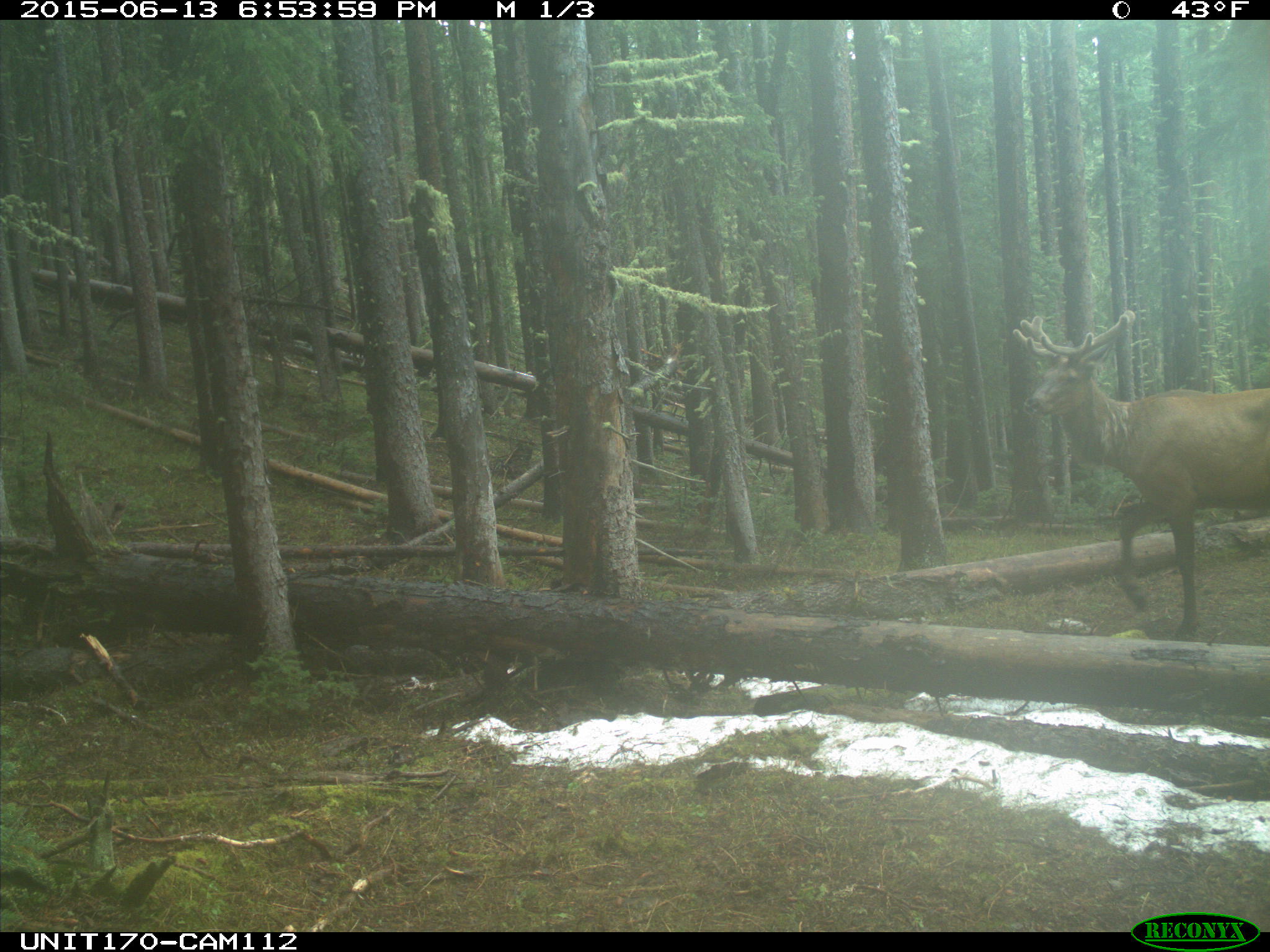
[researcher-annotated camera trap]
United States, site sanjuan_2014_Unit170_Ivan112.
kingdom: Animalia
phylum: Chordata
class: Mammalia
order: Artiodactyla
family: Cervidae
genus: Cervus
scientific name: Cervus elaphus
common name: red deer